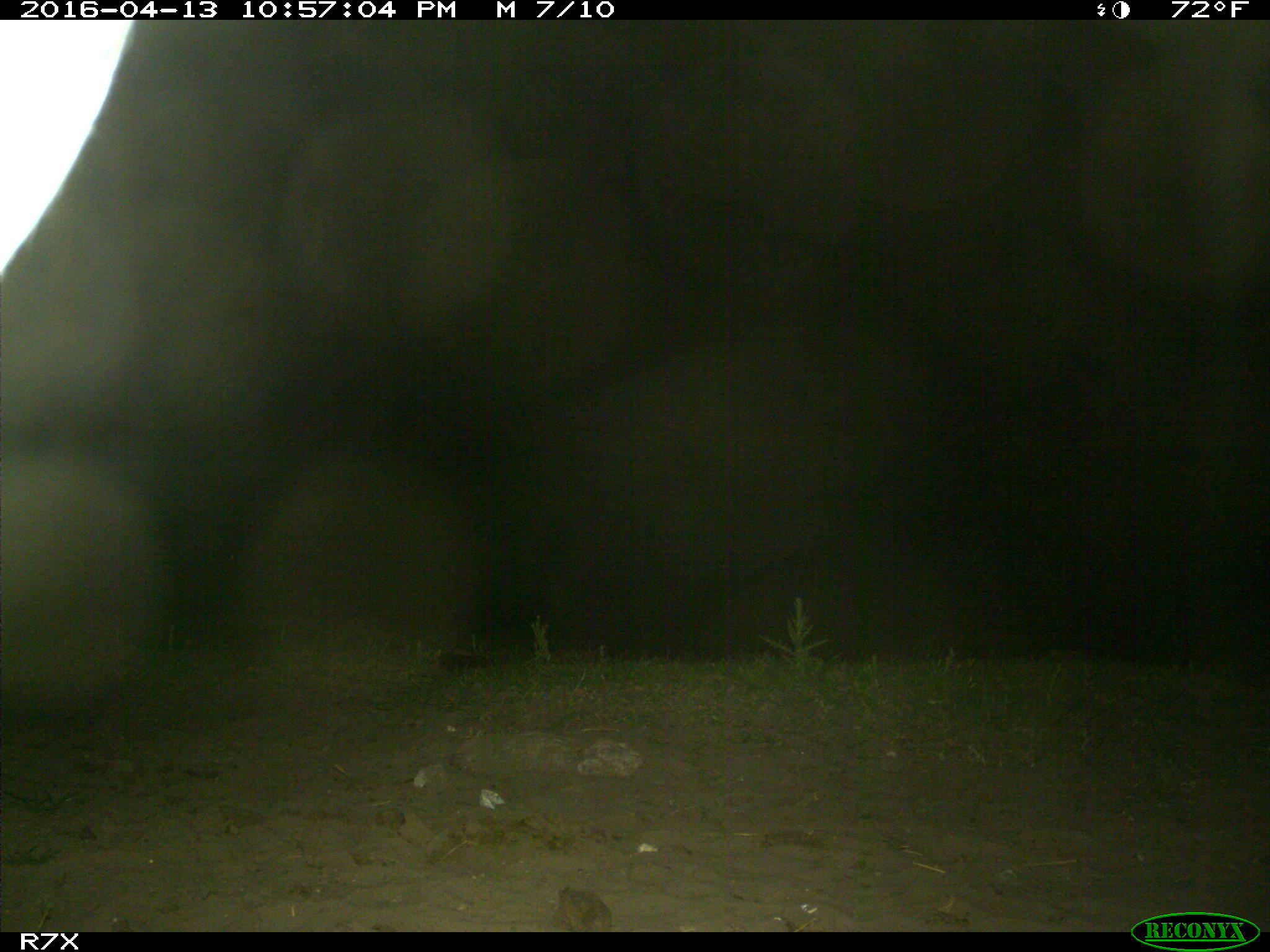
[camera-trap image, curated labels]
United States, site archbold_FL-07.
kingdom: Animalia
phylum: Chordata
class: Mammalia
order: Artiodactyla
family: Bovidae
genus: Bos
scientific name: Bos taurus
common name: domestic cow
Bos taurus (domestic cow).